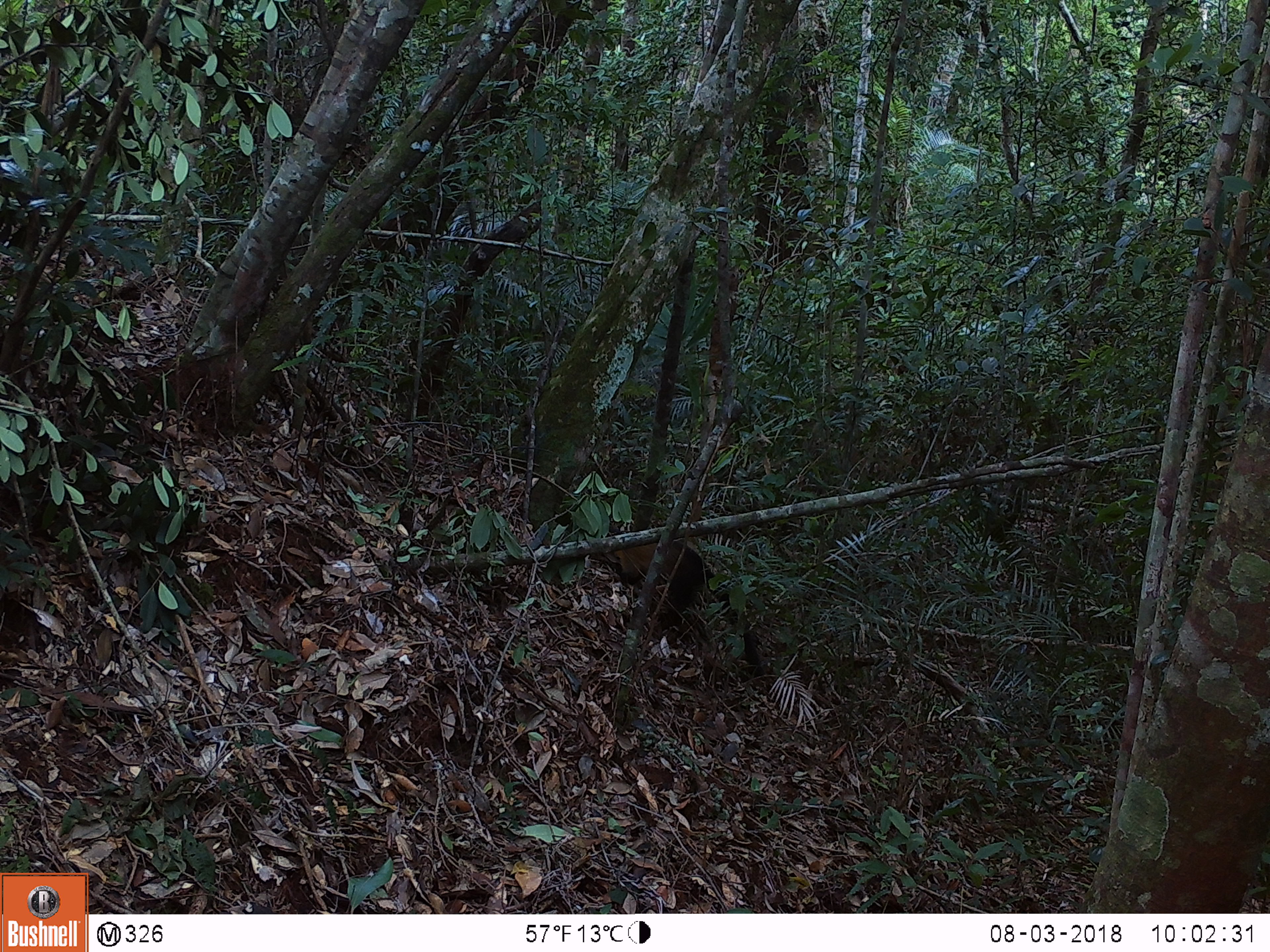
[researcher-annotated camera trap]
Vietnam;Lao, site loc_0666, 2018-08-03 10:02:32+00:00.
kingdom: Animalia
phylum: Chordata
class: Mammalia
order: Carnivora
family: Mustelidae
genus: Martes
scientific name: Martes flavigula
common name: yellow-throated marten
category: yellow throated marten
Yellow throated marten (yellow-throated marten) (Martes flavigula). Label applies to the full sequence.